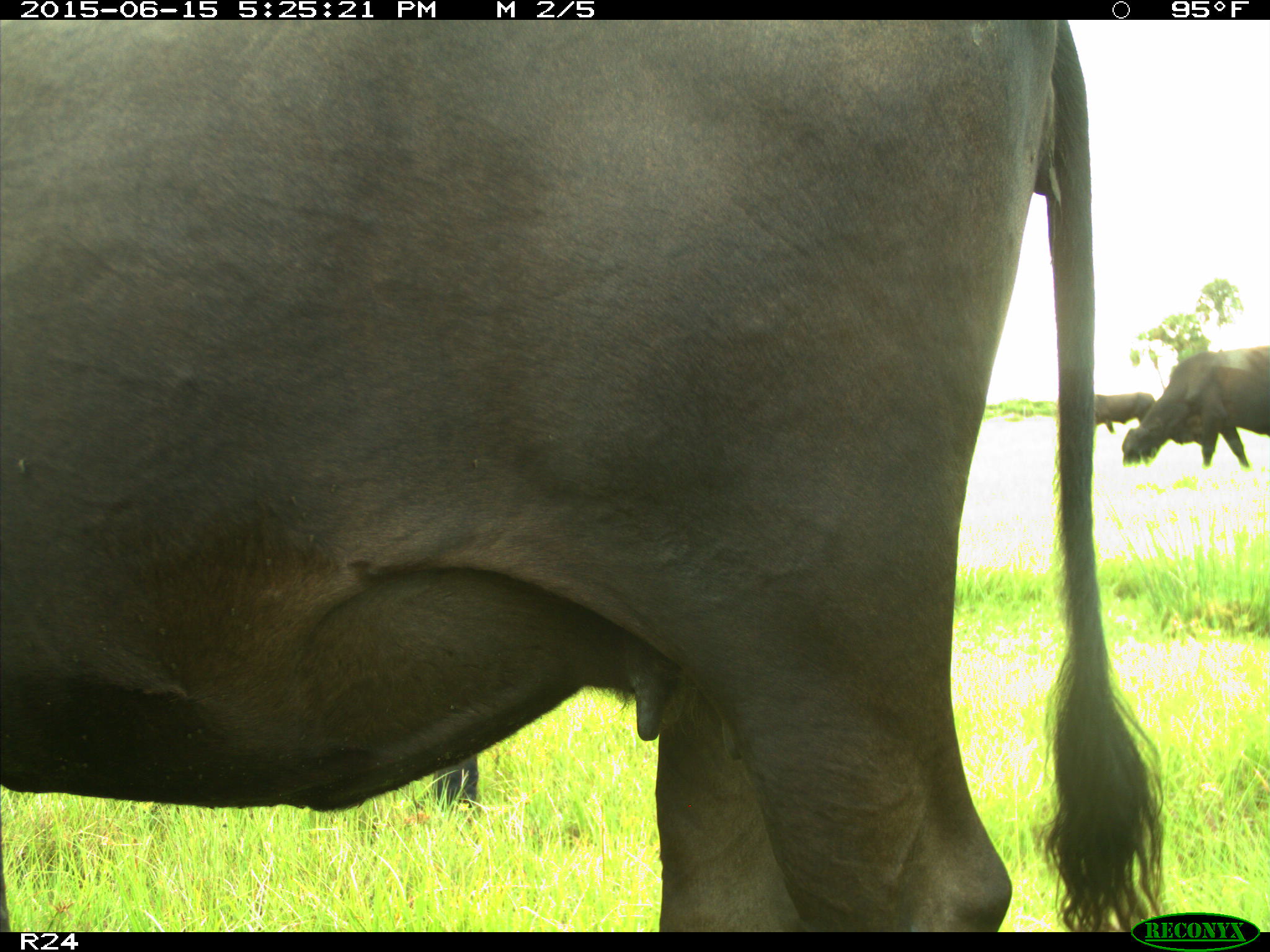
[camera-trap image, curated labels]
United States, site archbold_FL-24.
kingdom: Animalia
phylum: Chordata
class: Mammalia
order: Artiodactyla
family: Bovidae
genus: Bos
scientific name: Bos taurus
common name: domestic cow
Bos taurus (domestic cow).